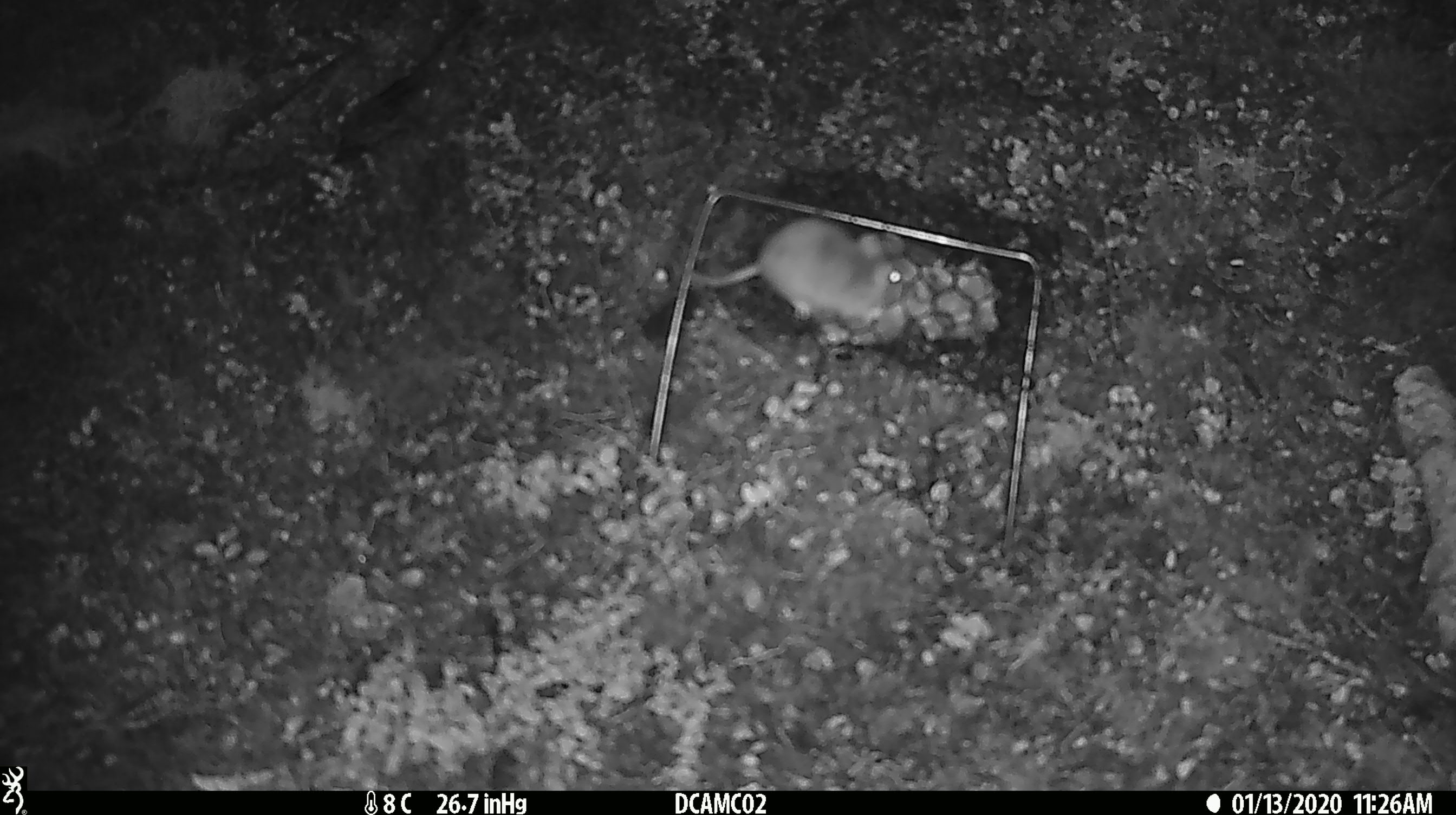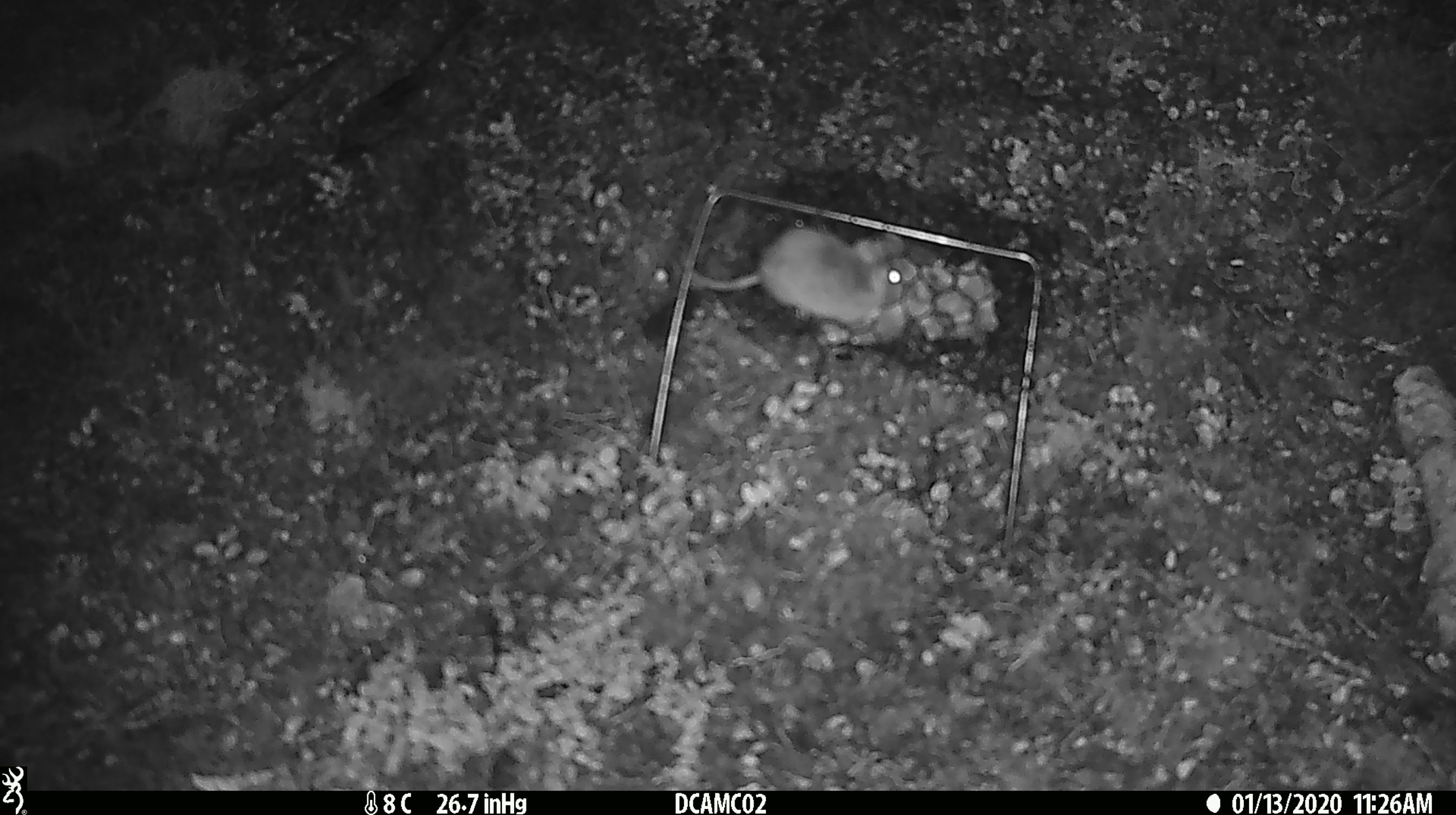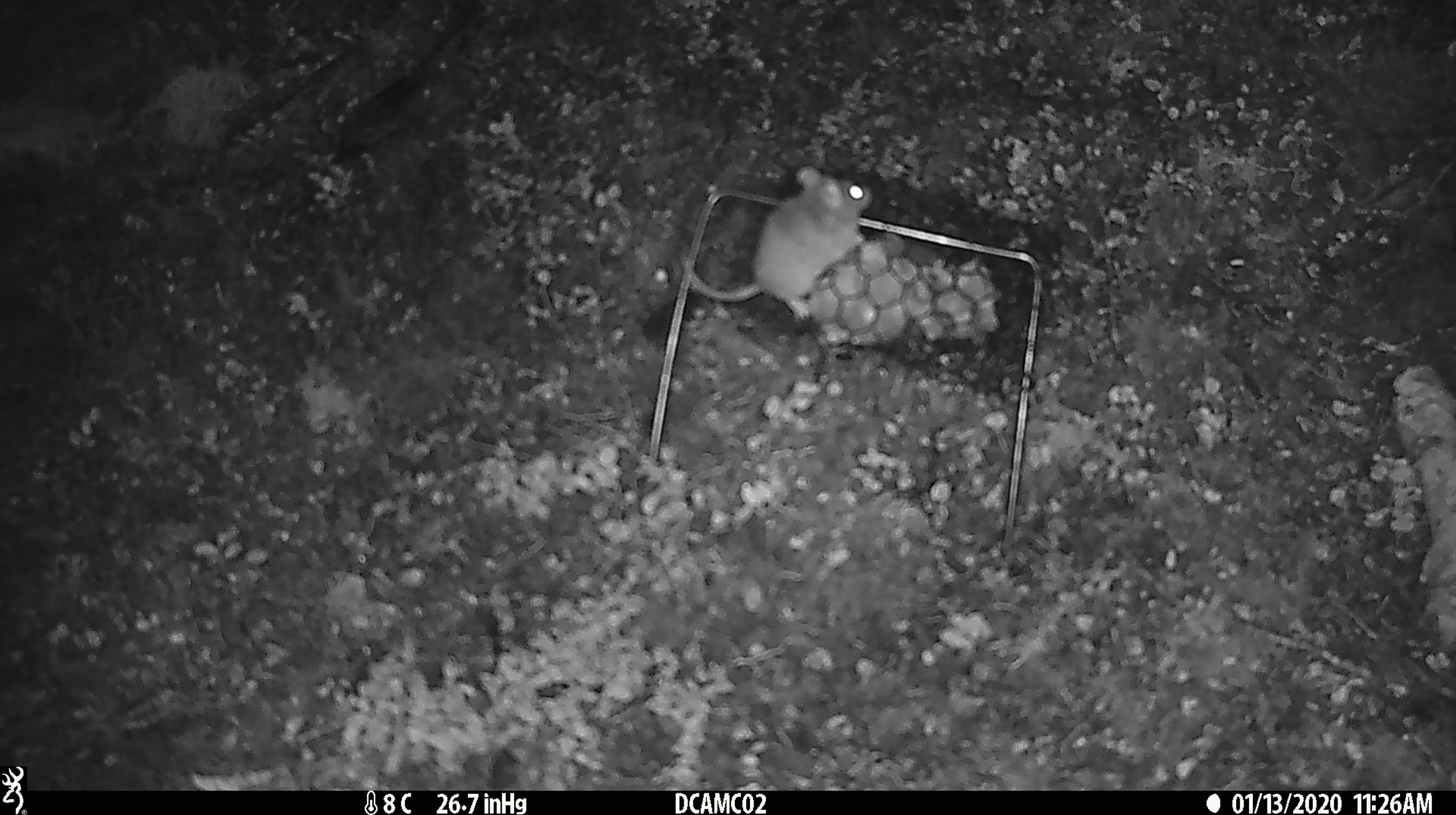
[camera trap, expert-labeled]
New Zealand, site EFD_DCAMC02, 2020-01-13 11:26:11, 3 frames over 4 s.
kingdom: Animalia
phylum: Chordata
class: Mammalia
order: Rodentia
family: Muridae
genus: Mus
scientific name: Mus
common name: mouse